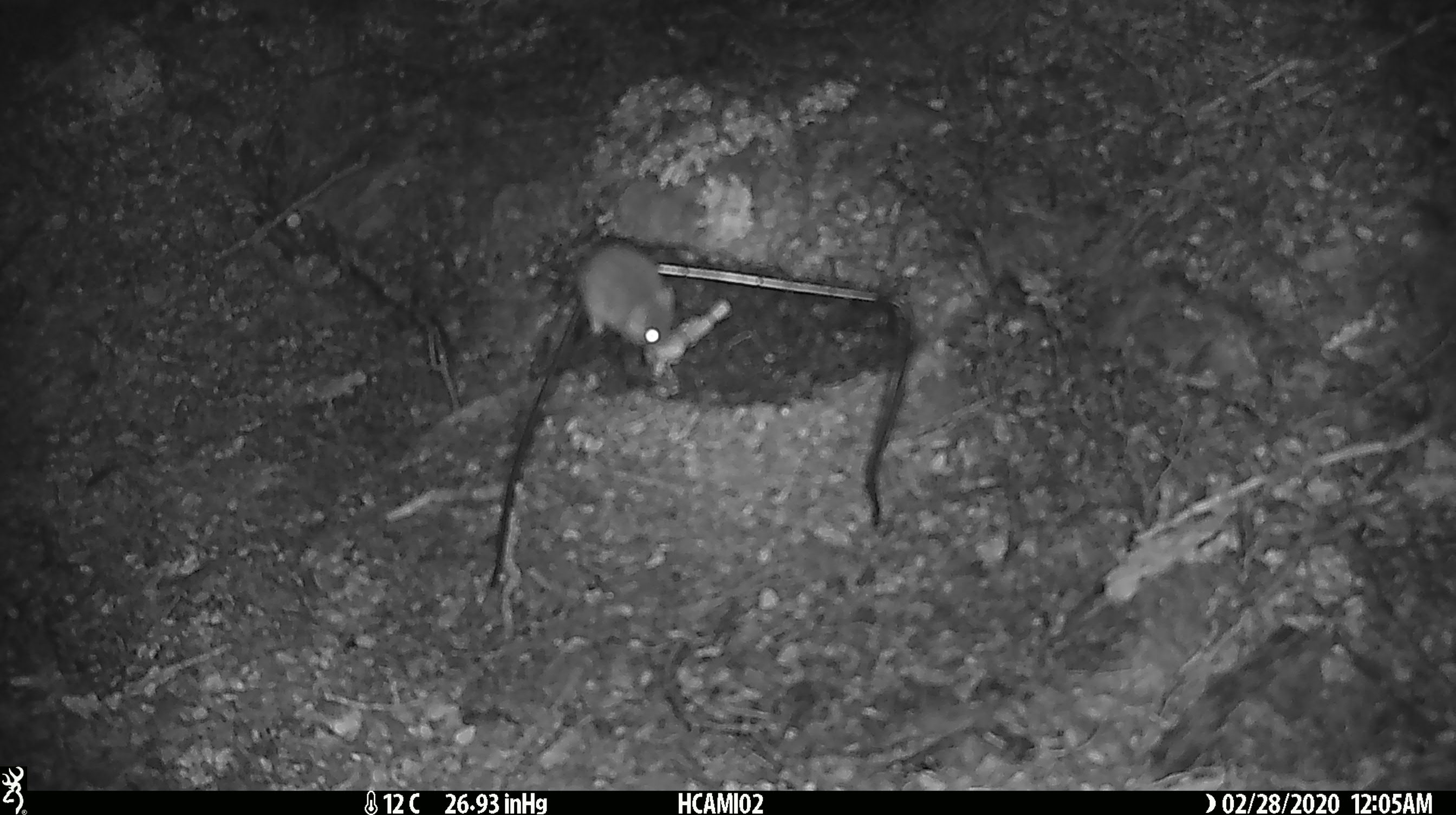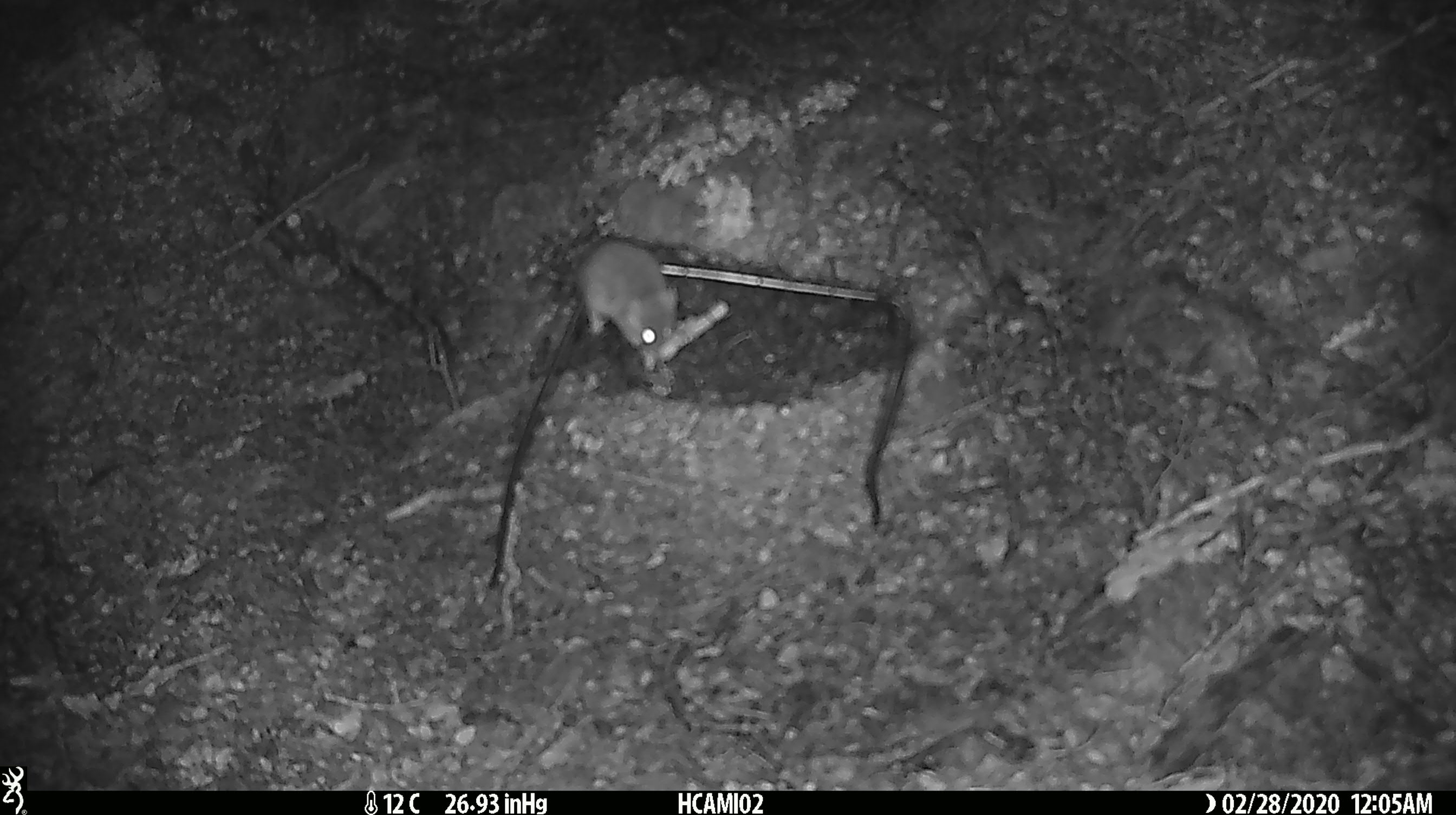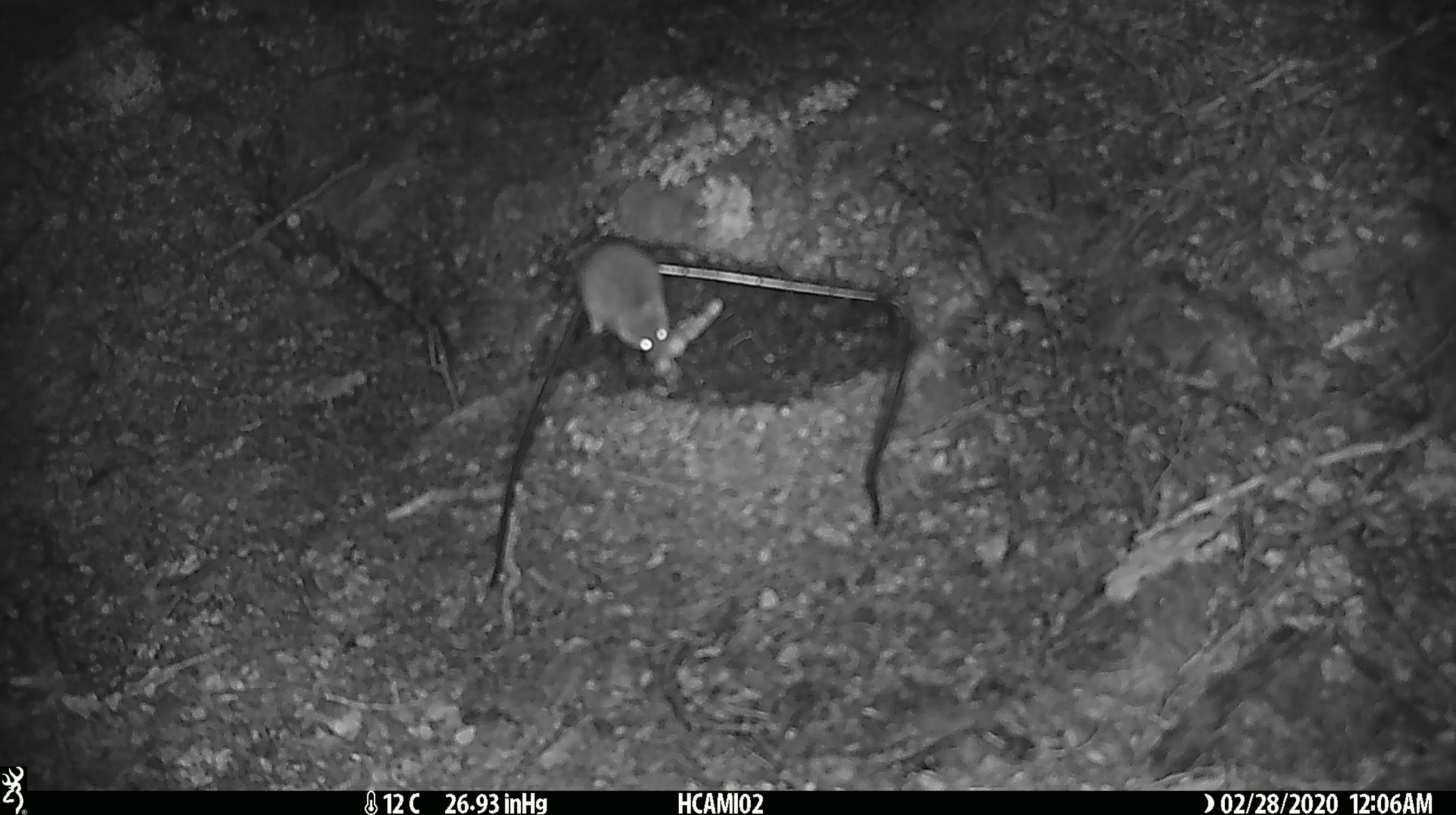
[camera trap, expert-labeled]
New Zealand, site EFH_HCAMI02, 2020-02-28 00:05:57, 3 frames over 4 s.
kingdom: Animalia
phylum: Chordata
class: Mammalia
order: Rodentia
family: Muridae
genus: Mus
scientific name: Mus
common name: mouse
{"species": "mouse (Mus)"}